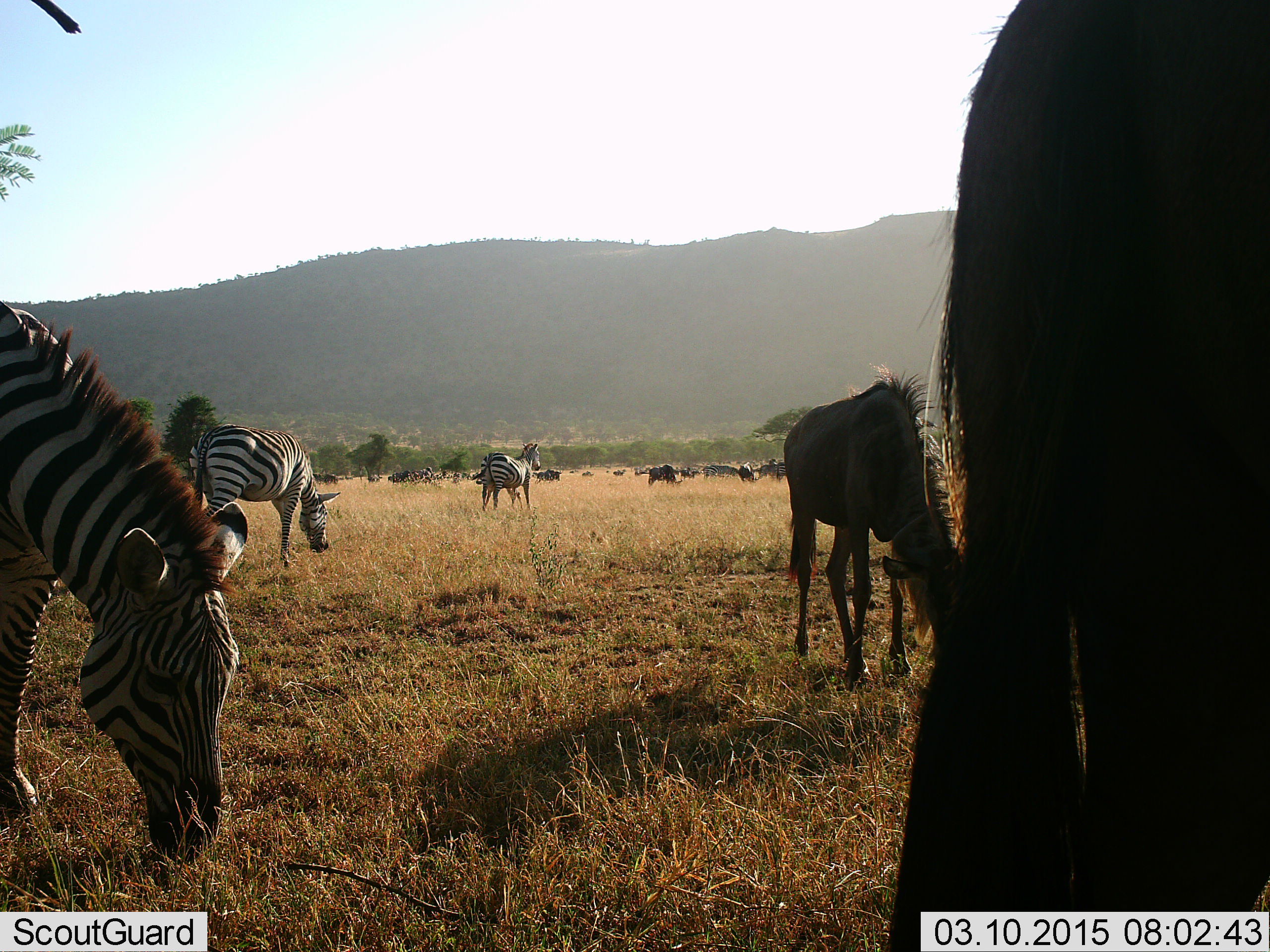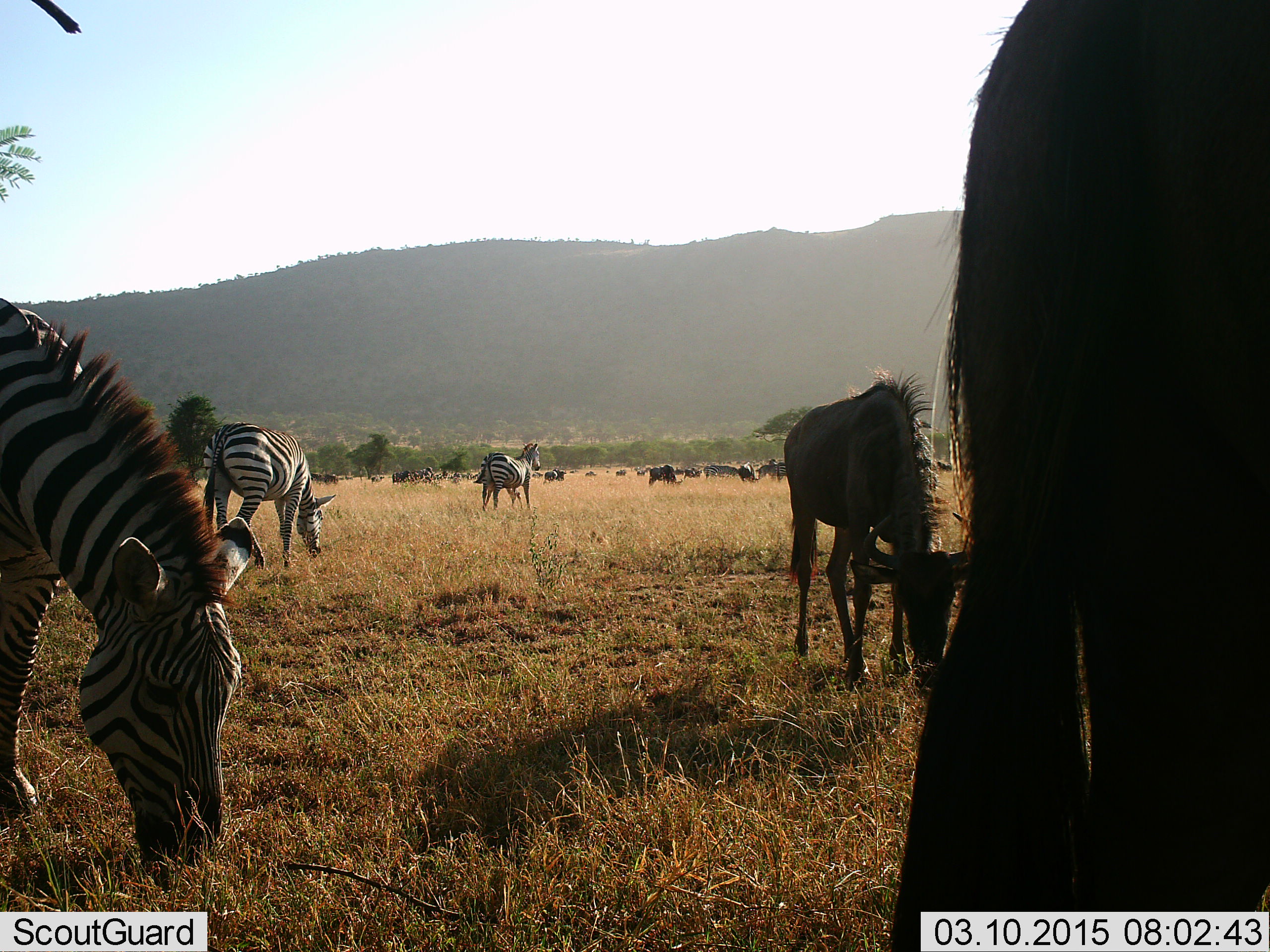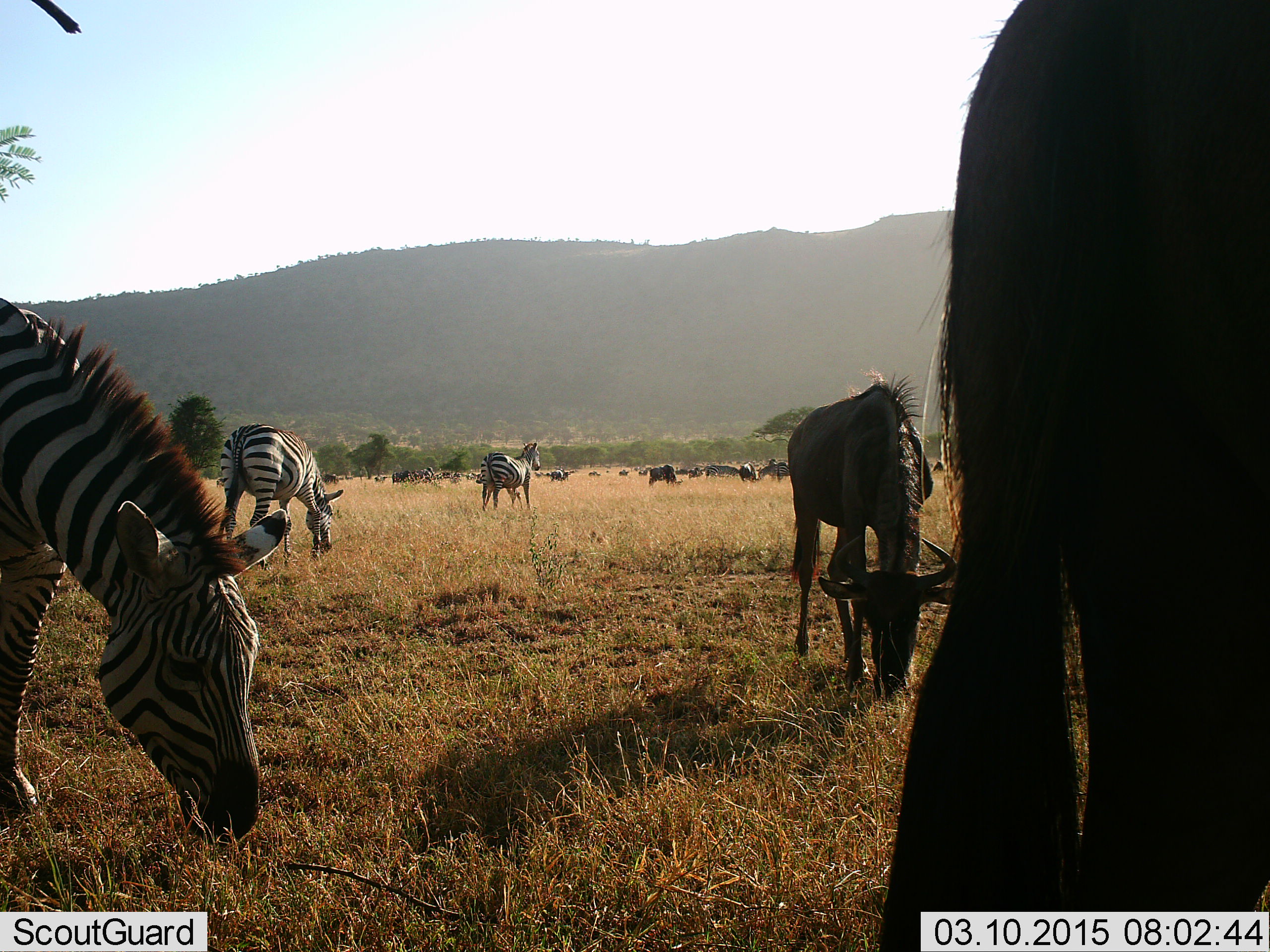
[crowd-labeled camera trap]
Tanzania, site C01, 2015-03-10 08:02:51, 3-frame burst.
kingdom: Animalia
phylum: Chordata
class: Mammalia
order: Artiodactyla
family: Bovidae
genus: Connochaetes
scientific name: Connochaetes taurinus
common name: blue wildebeest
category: wildebeest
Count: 11-50.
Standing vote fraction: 20%.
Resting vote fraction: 0%.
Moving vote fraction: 40%.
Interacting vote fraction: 0%.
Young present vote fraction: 0%.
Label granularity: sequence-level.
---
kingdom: Animalia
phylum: Chordata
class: Mammalia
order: Perissodactyla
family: Equidae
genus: Equus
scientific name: Equus quagga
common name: plains zebra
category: zebra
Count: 5.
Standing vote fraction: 29%.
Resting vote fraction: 0%.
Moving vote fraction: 21%.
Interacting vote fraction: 0%.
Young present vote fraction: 7%.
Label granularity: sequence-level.